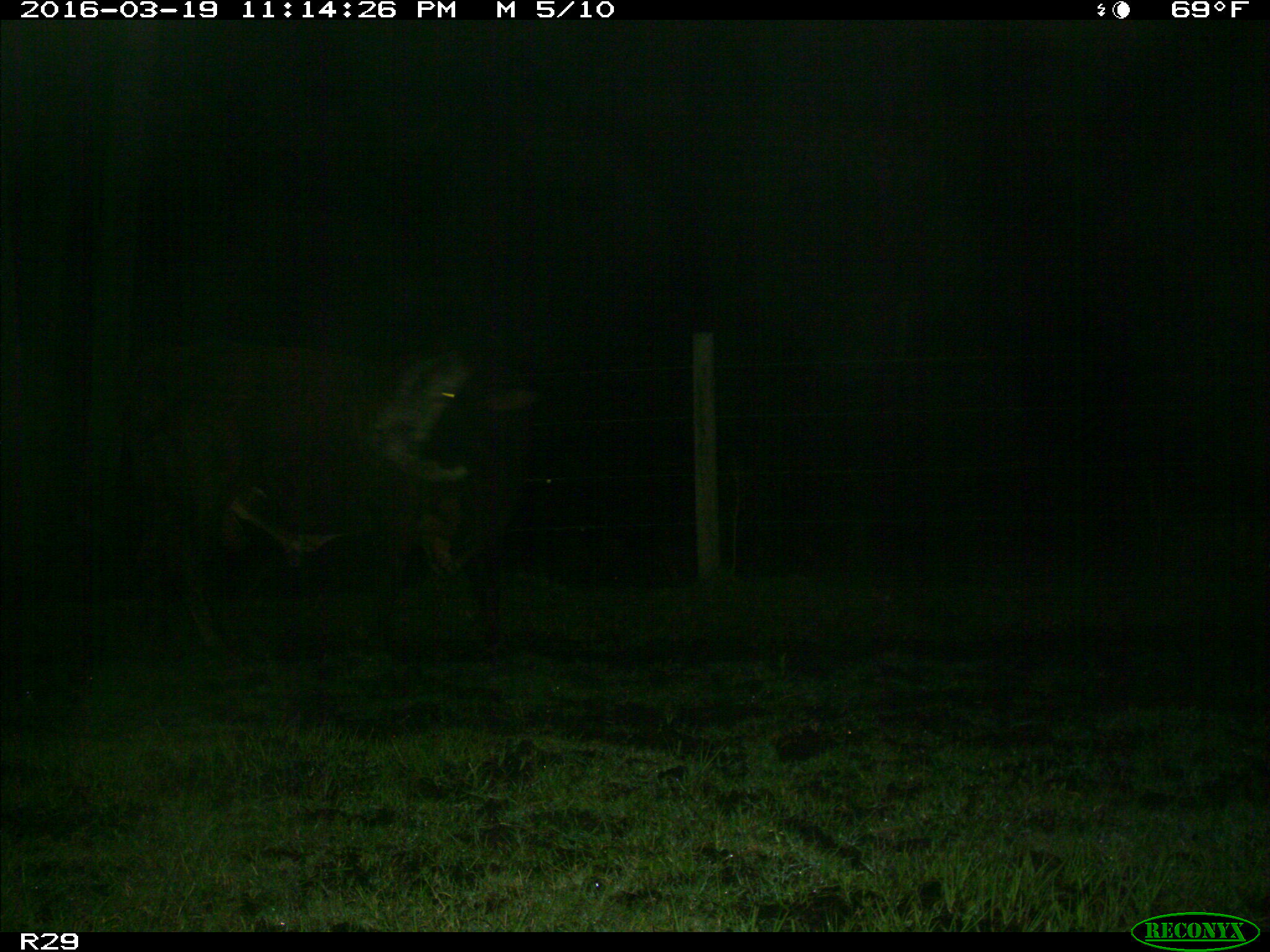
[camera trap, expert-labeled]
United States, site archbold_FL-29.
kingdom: Animalia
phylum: Chordata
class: Mammalia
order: Artiodactyla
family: Bovidae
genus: Bos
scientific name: Bos taurus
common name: domestic cow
Bos taurus (domestic cow).